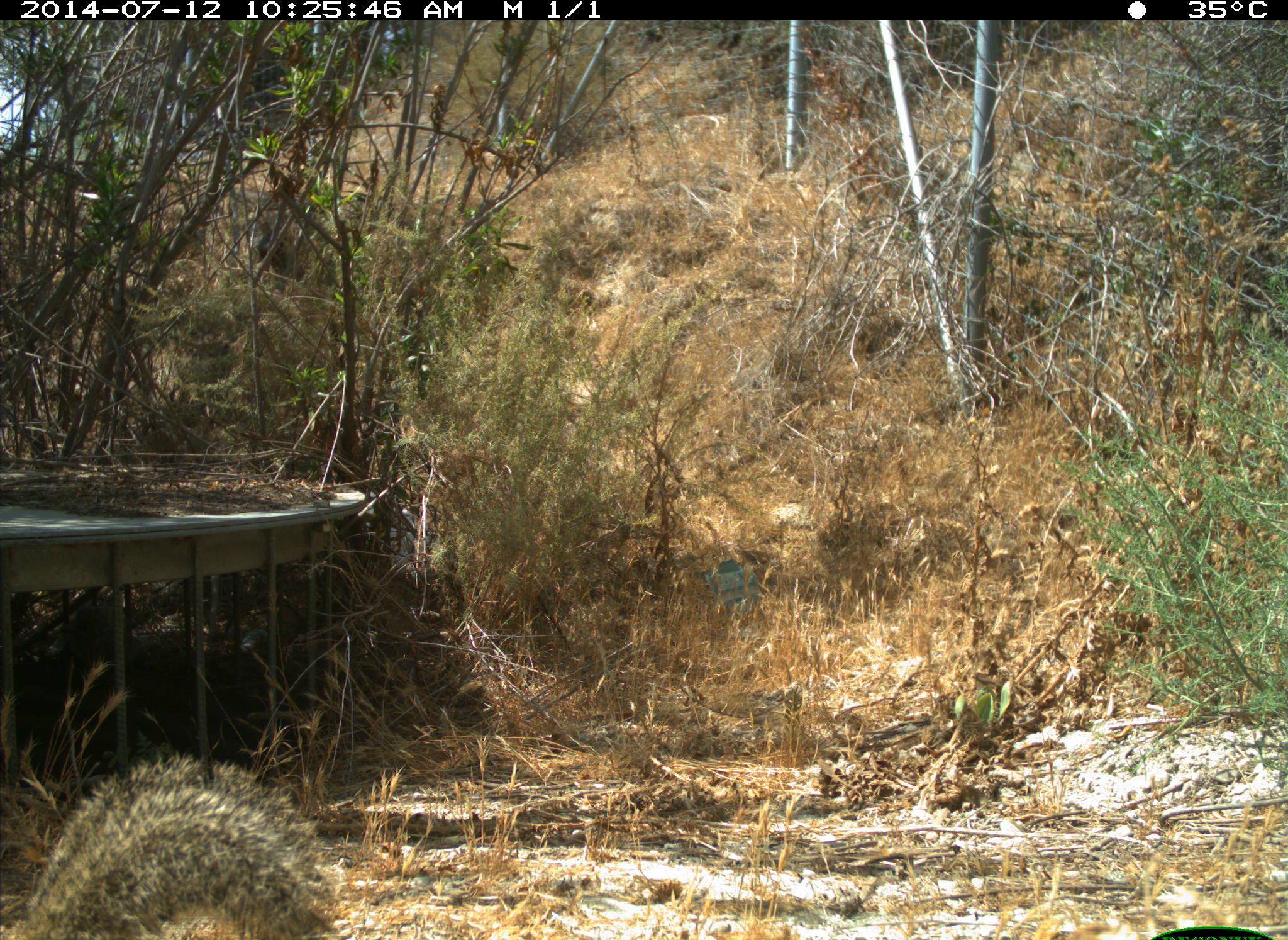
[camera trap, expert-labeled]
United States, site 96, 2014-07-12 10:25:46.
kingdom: Animalia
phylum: Chordata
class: Mammalia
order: Rodentia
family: Sciuridae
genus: Sciurus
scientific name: Sciurus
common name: squirrel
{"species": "squirrel (Sciurus)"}